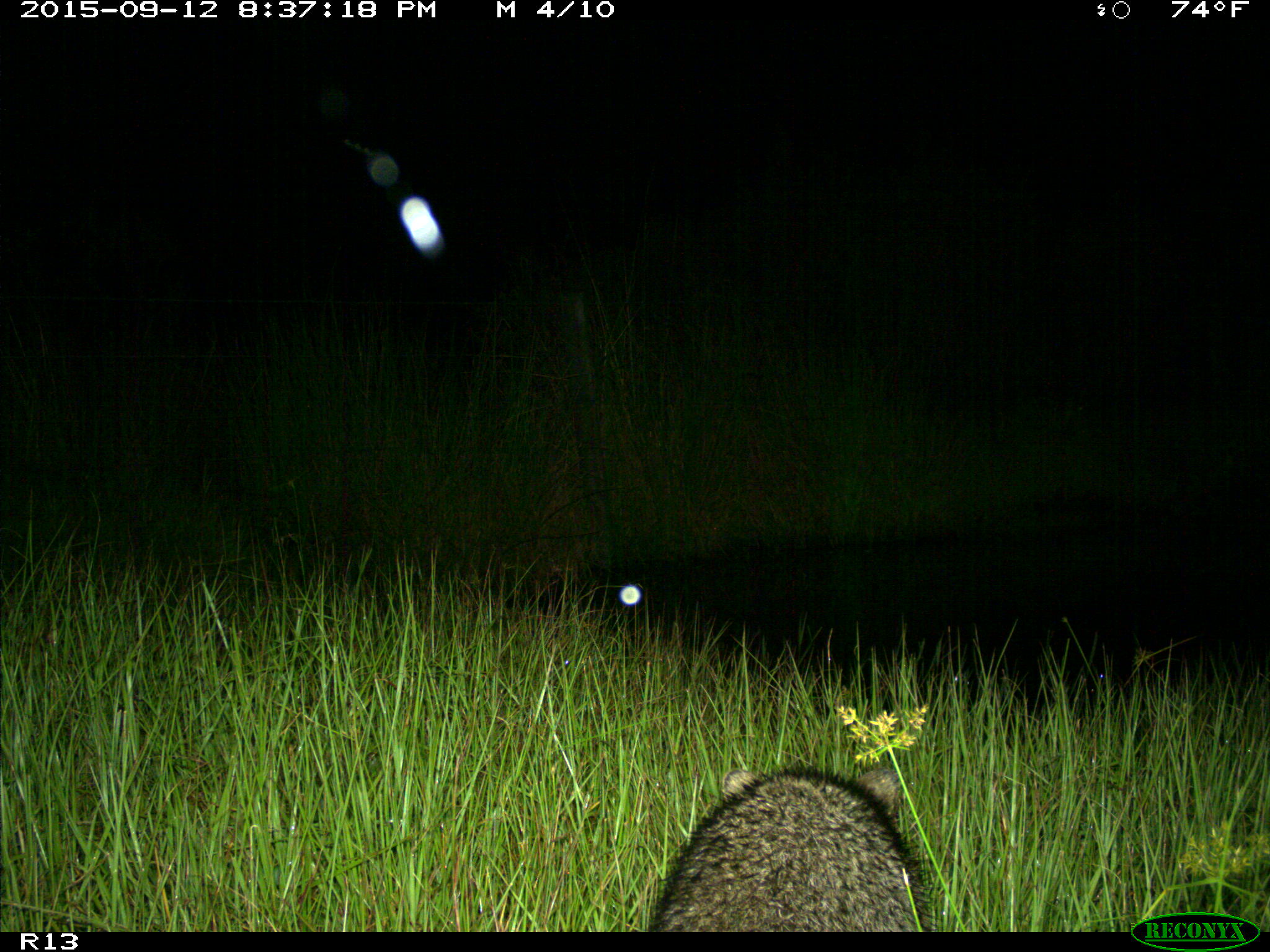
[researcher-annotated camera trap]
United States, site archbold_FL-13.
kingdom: Animalia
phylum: Chordata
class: Mammalia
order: Carnivora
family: Procyonidae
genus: Procyon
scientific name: Procyon lotor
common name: common raccoon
Procyon lotor (common raccoon).